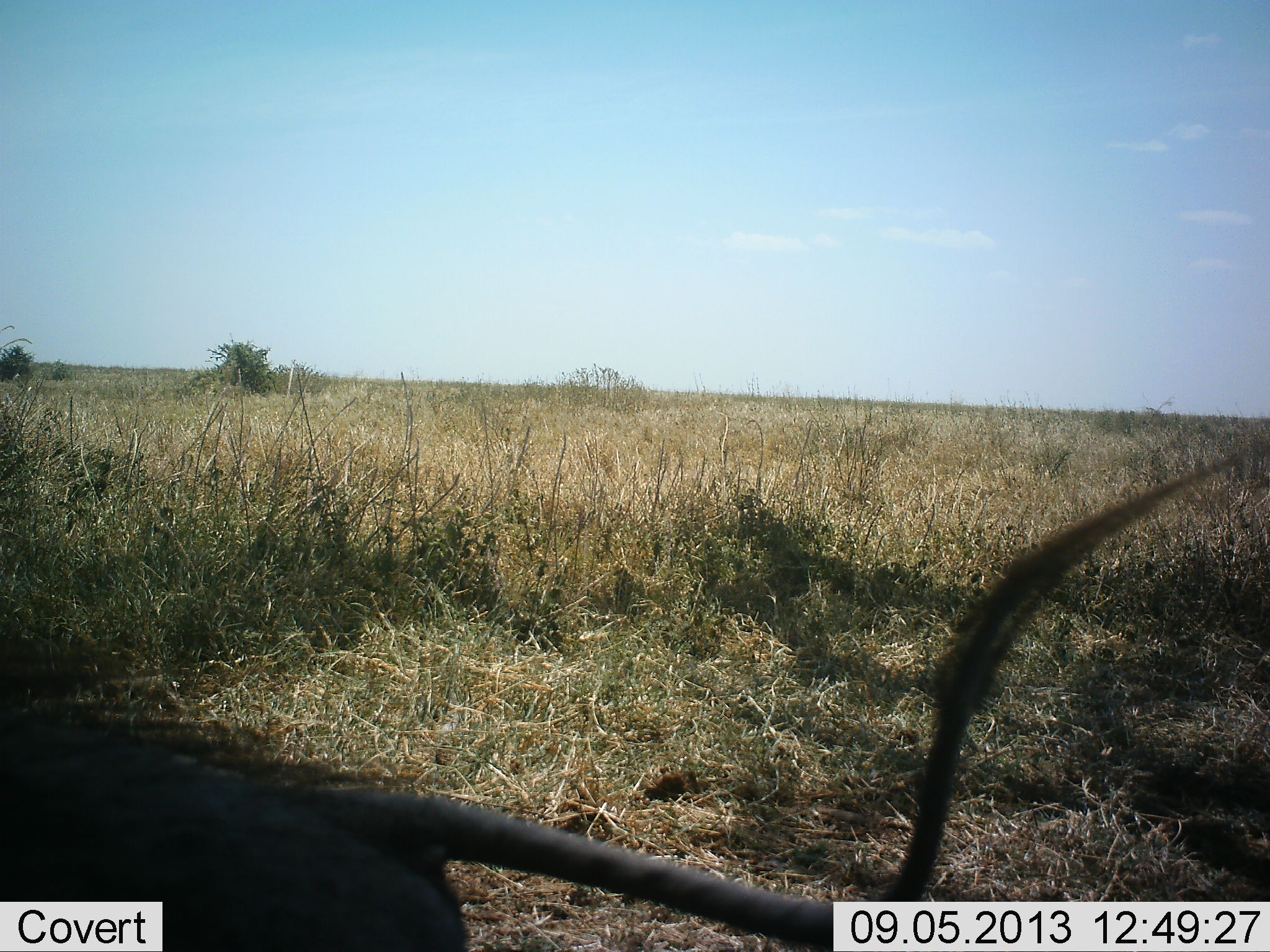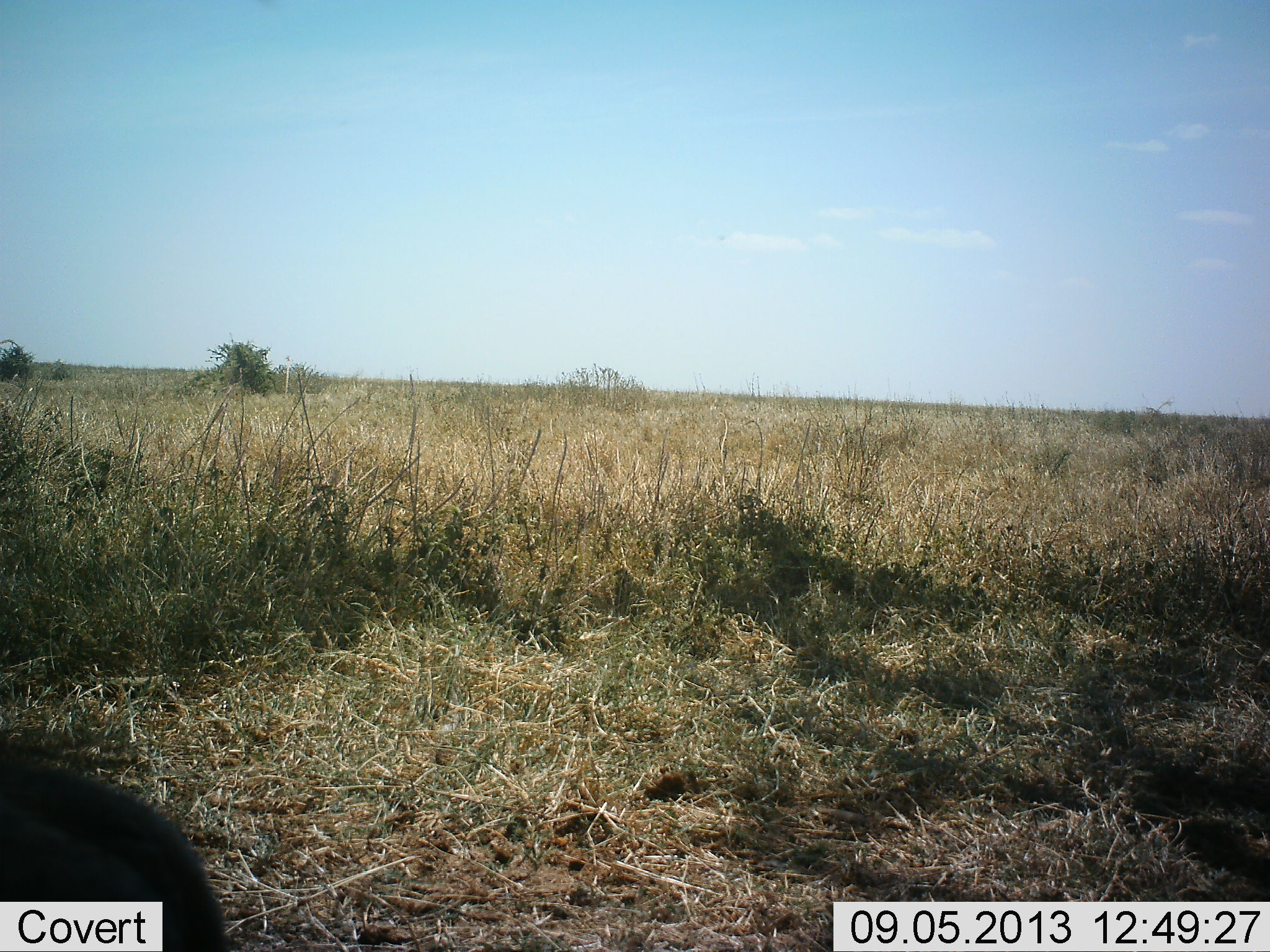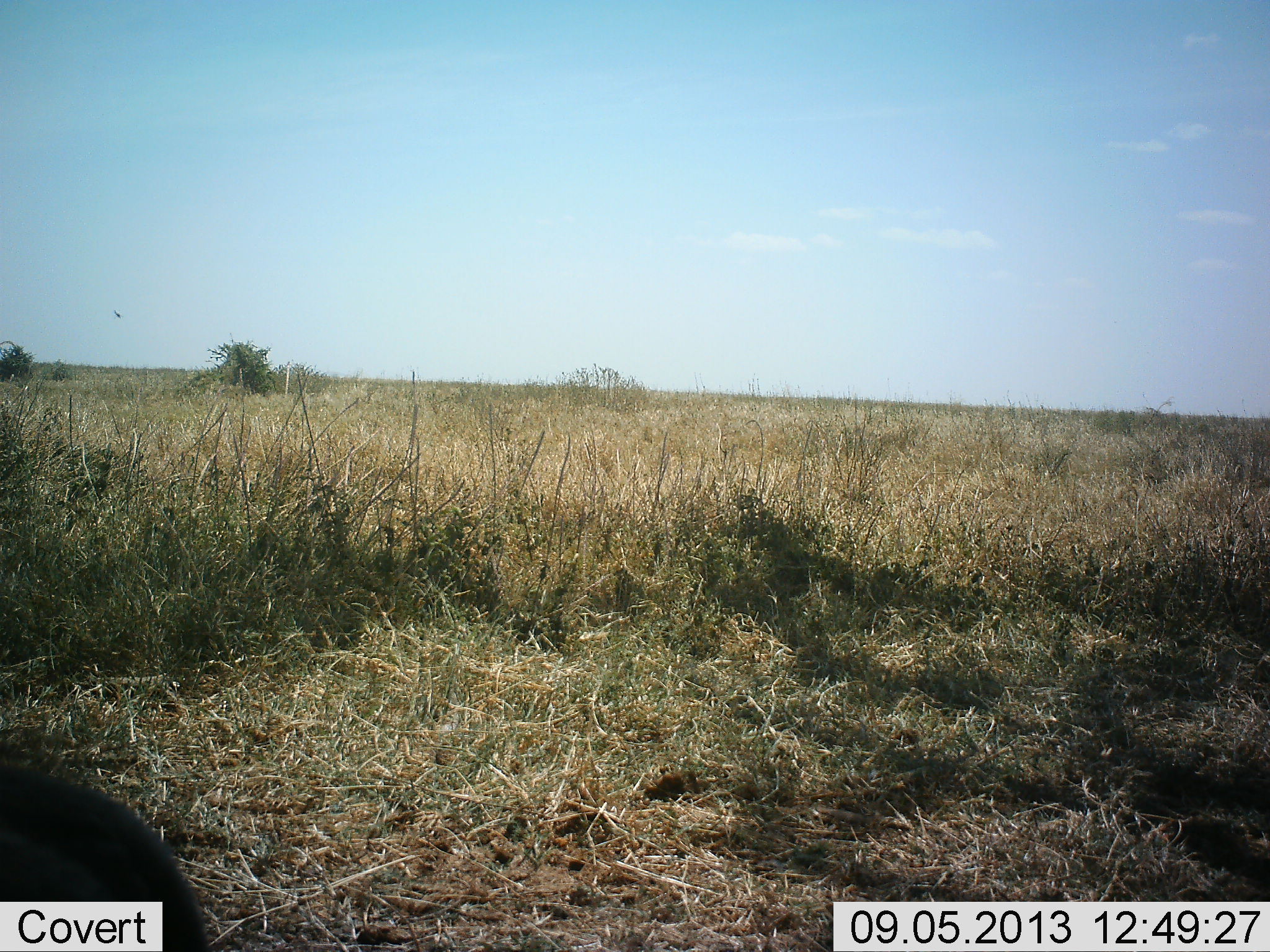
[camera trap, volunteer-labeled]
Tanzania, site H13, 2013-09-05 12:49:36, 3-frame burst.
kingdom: Animalia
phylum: Chordata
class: Mammalia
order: Artiodactyla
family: Suidae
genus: Phacochoerus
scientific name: Phacochoerus africanus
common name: warthog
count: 1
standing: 30%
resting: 0%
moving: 70%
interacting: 0%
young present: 0%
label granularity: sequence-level